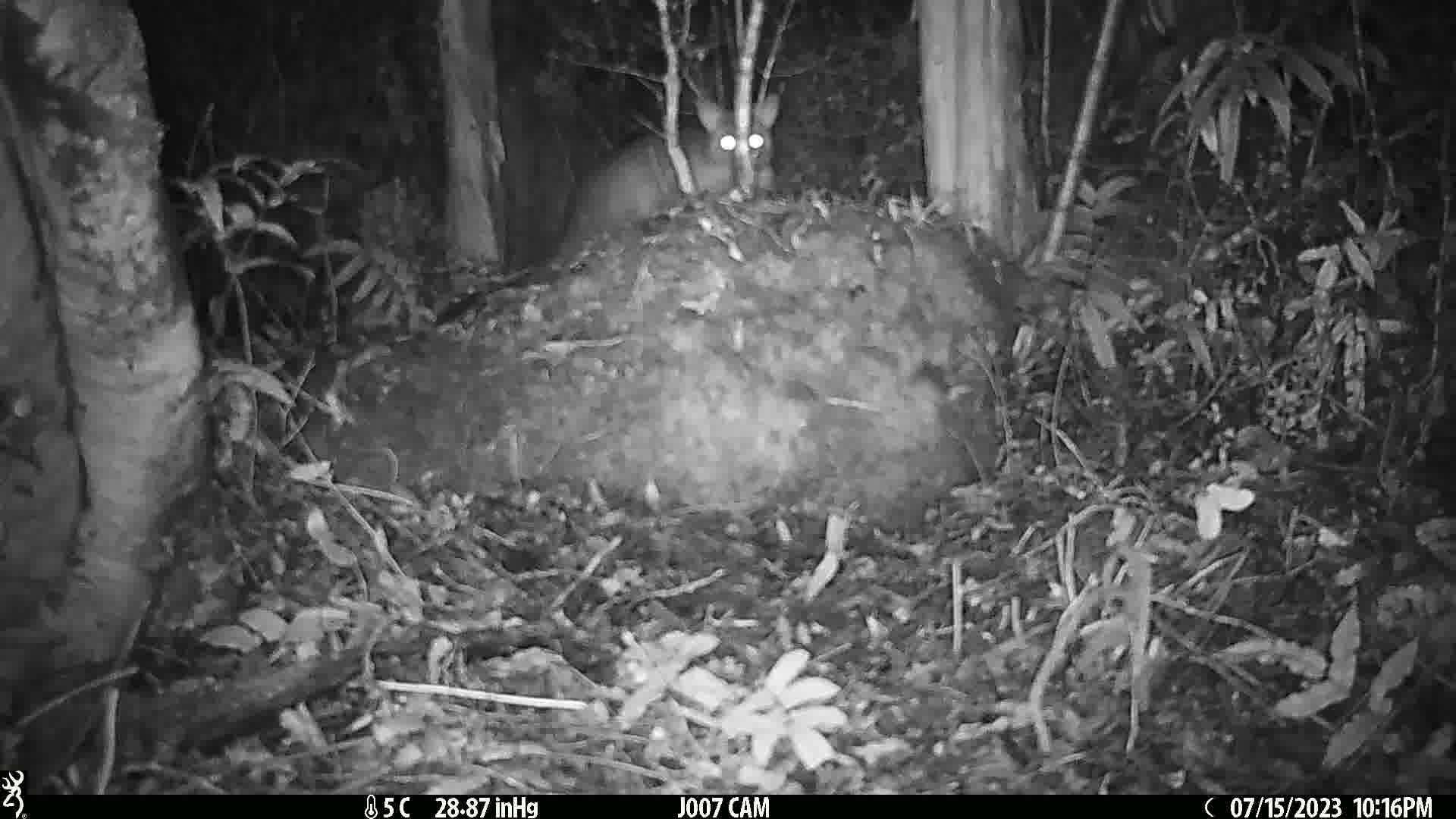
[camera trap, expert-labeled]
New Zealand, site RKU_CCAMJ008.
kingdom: Animalia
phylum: Chordata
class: Mammalia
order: Diprotodontia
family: Phalangeridae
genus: Trichosurus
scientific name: Trichosurus vulpecula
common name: common brushtail possum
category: possum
Possum (common brushtail possum) (Trichosurus vulpecula).